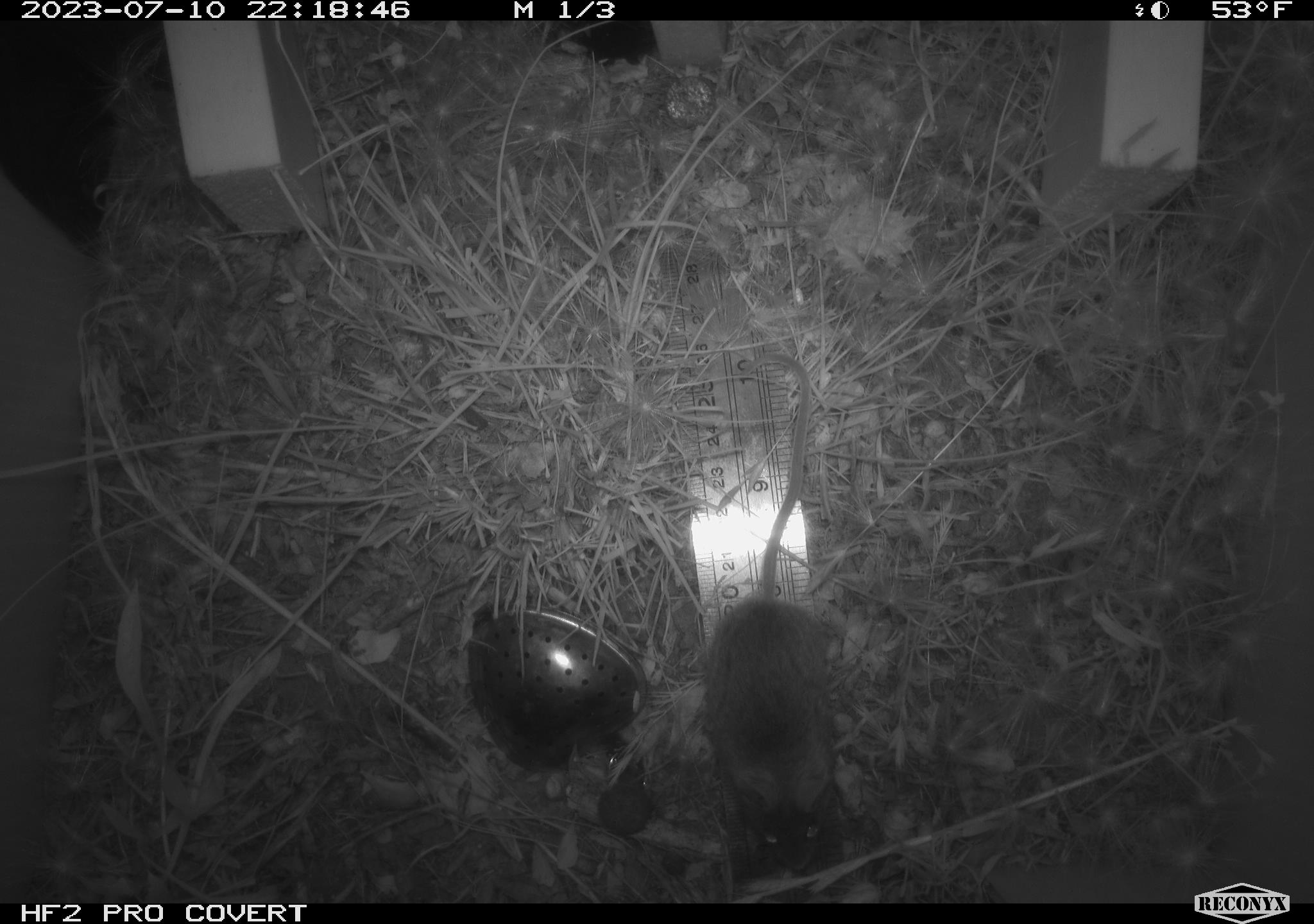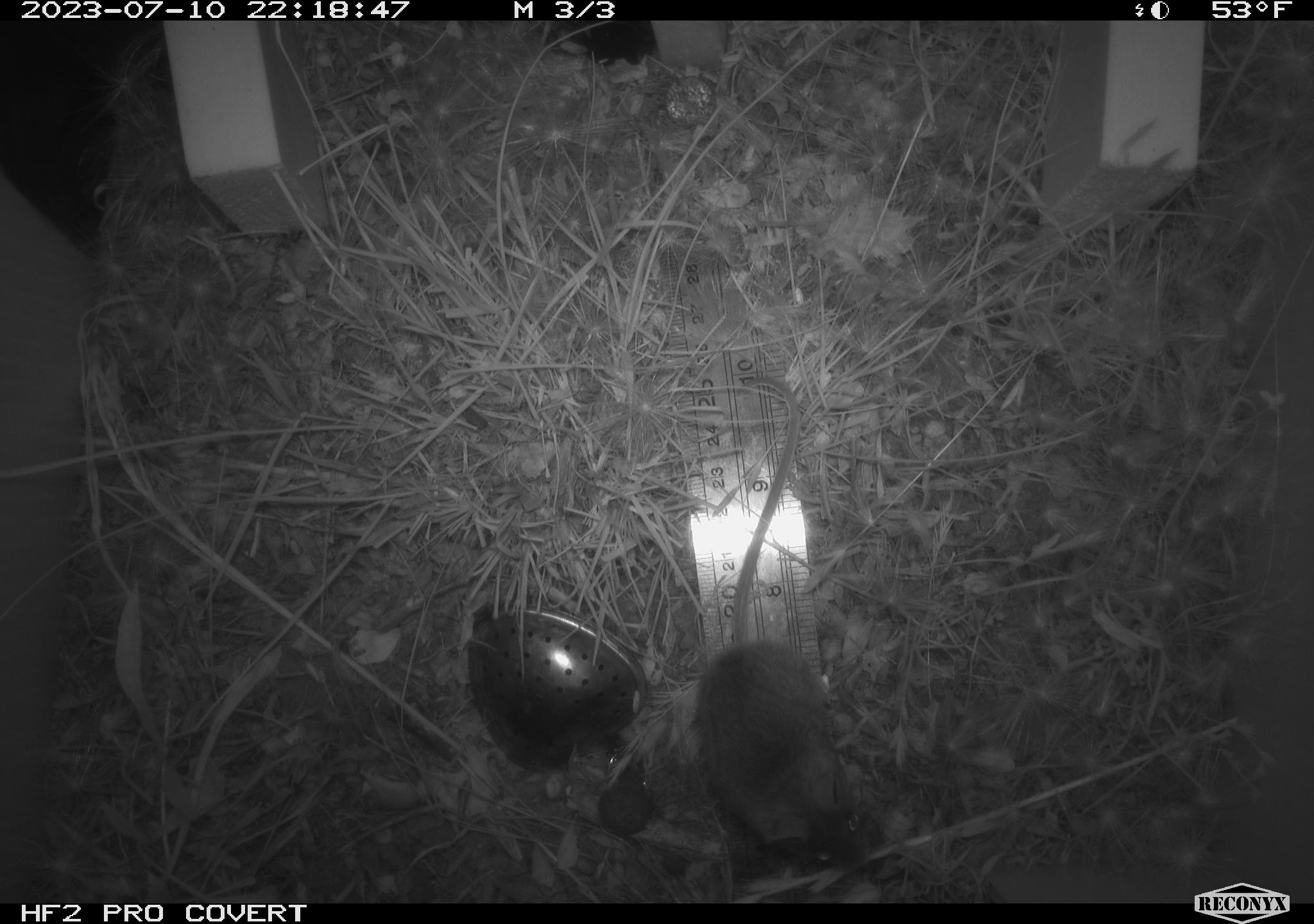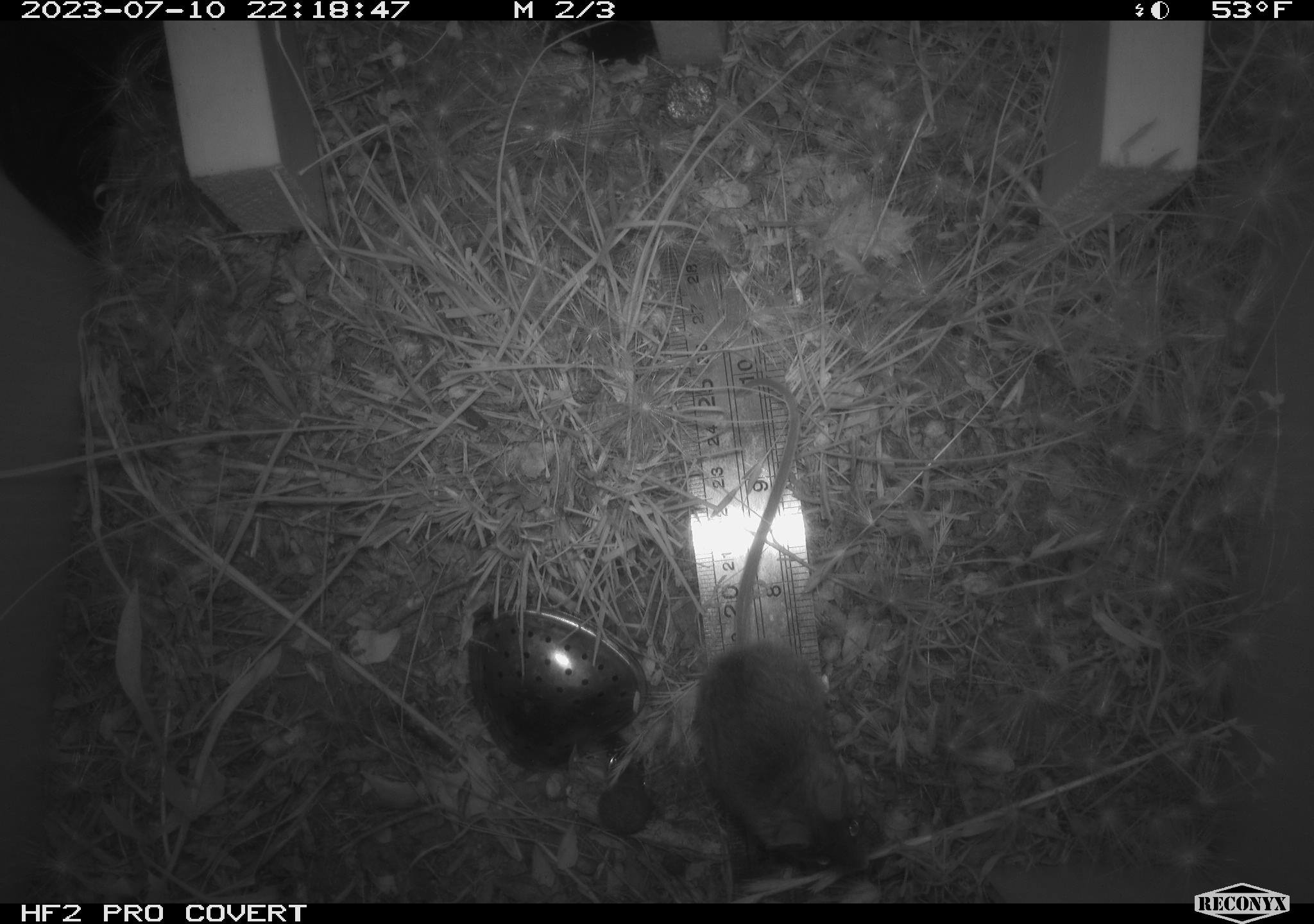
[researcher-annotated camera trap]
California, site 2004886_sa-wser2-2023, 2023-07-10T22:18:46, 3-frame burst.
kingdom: Animalia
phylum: Chordata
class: Mammalia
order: Rodentia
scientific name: Rodentia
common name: mouse species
Mouse species (Rodentia).